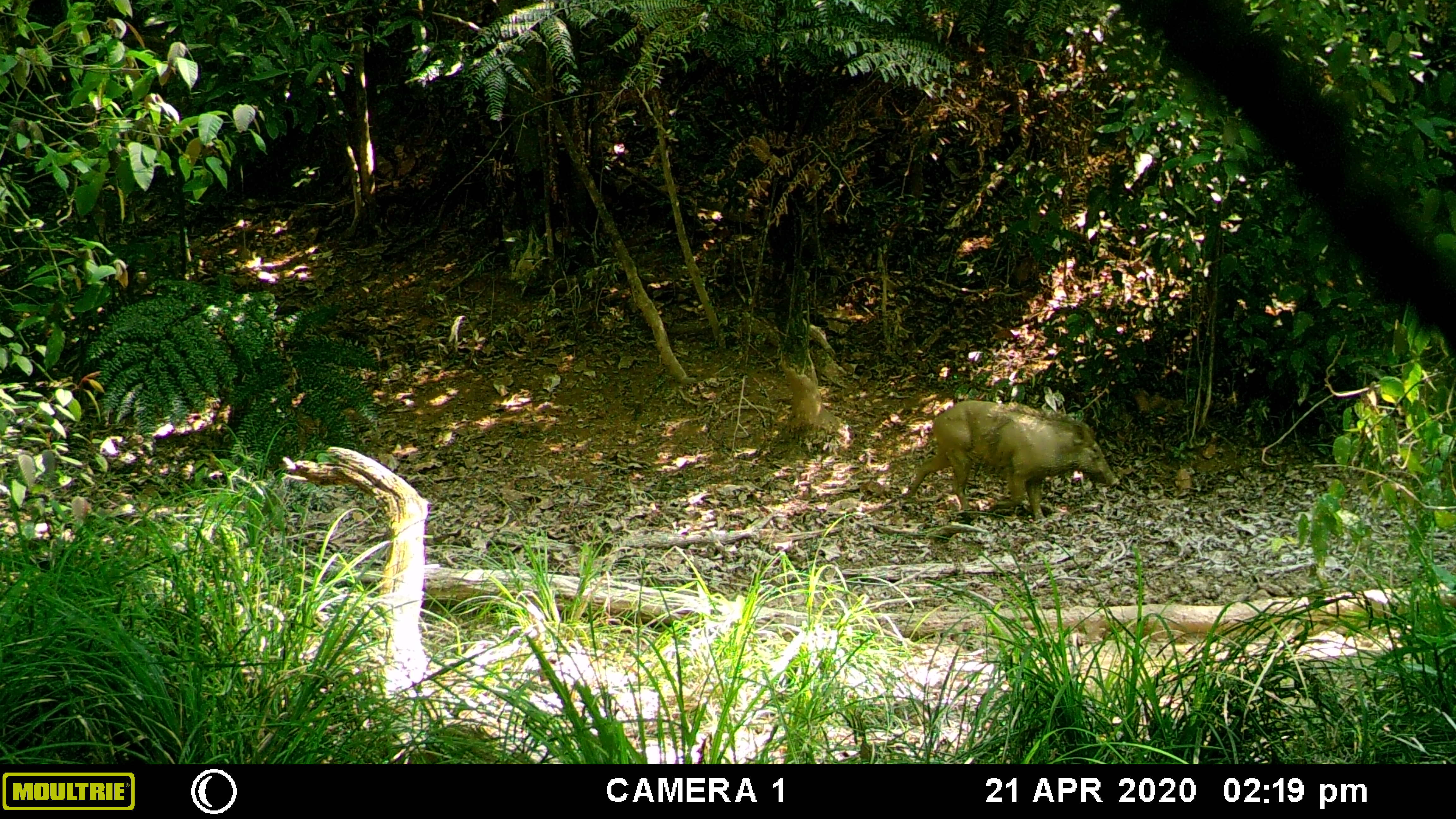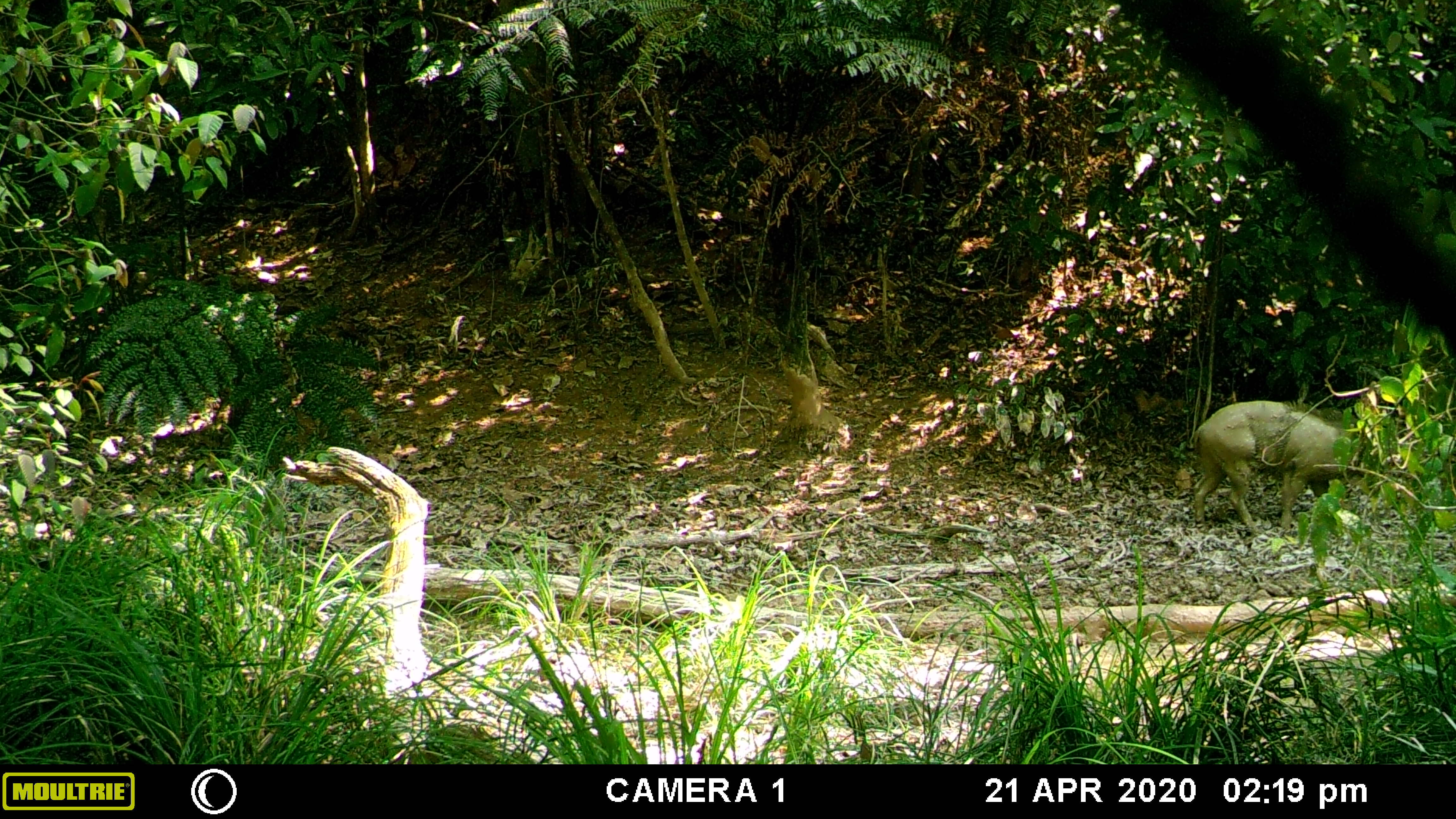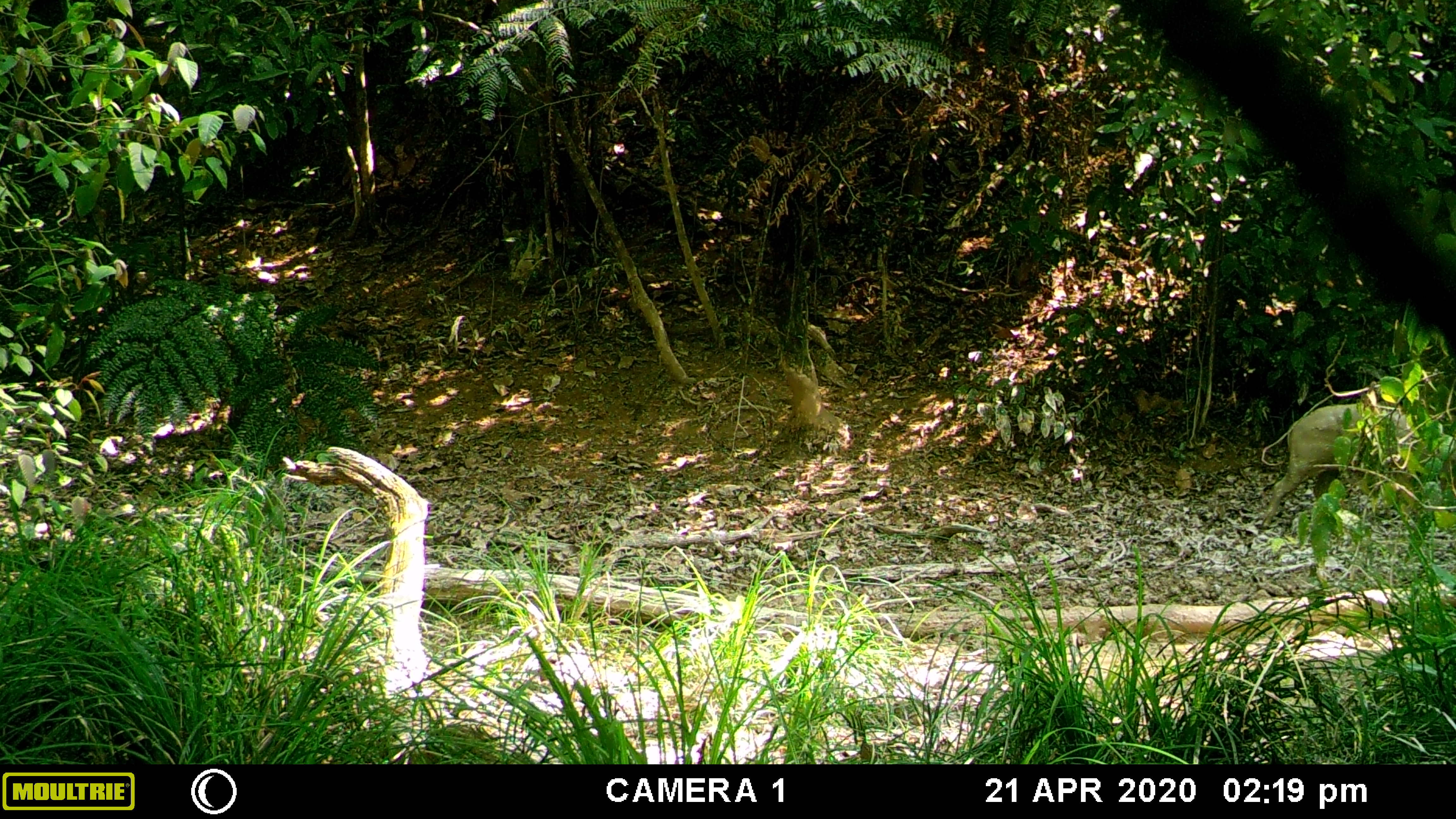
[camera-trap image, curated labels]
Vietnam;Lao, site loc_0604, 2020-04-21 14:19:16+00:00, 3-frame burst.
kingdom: Animalia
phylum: Chordata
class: Mammalia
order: Artiodactyla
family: Suidae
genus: Sus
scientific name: Sus scrofa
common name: eurasian wild pig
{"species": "eurasian wild pig (Sus scrofa)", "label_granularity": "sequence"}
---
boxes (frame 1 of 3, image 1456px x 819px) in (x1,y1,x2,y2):
eurasian wild pig: (909,397,1118,520)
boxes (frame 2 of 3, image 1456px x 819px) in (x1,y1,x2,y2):
eurasian wild pig: (1190,399,1400,535)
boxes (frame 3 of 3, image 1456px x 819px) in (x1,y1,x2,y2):
eurasian wild pig: (1256,398,1456,531)